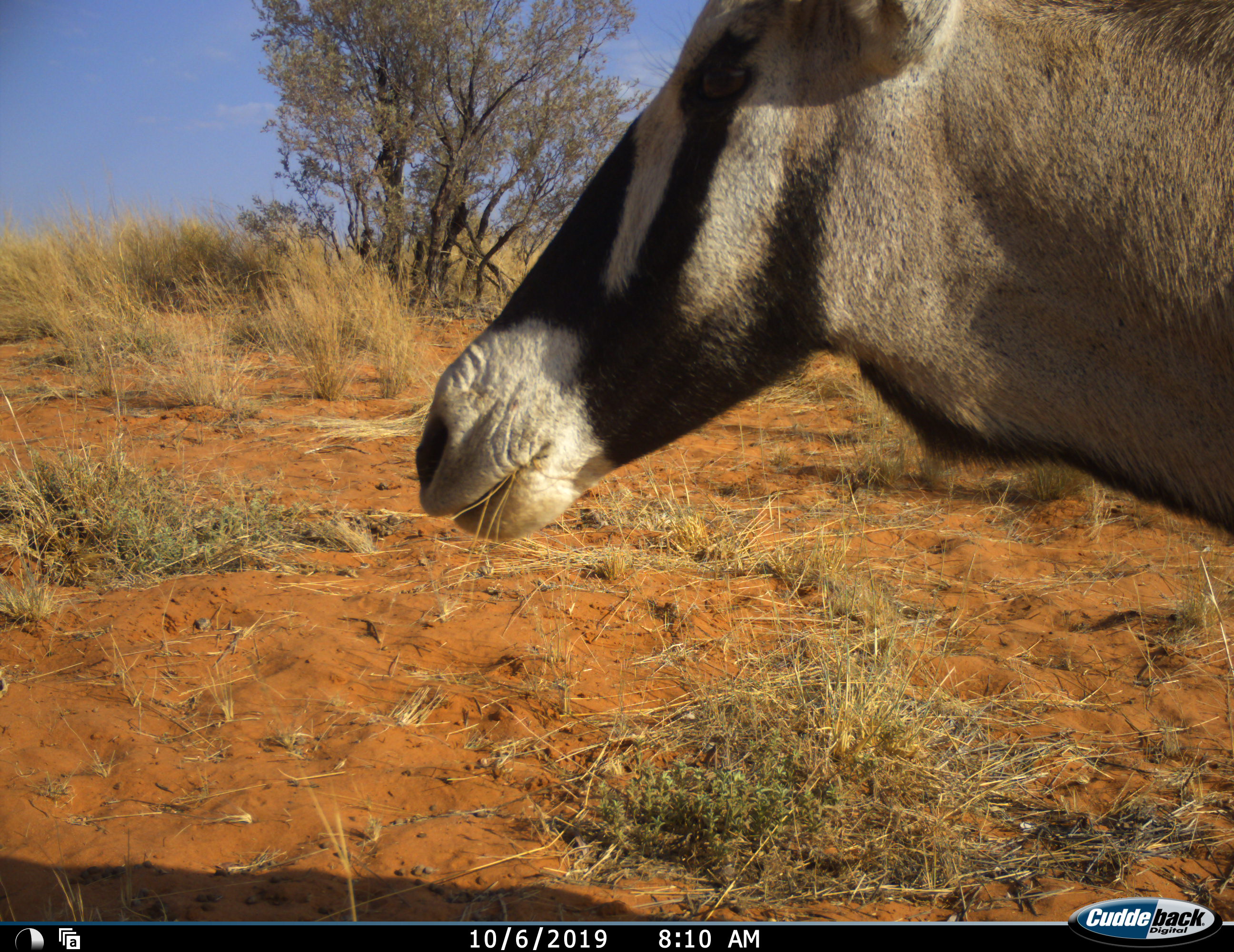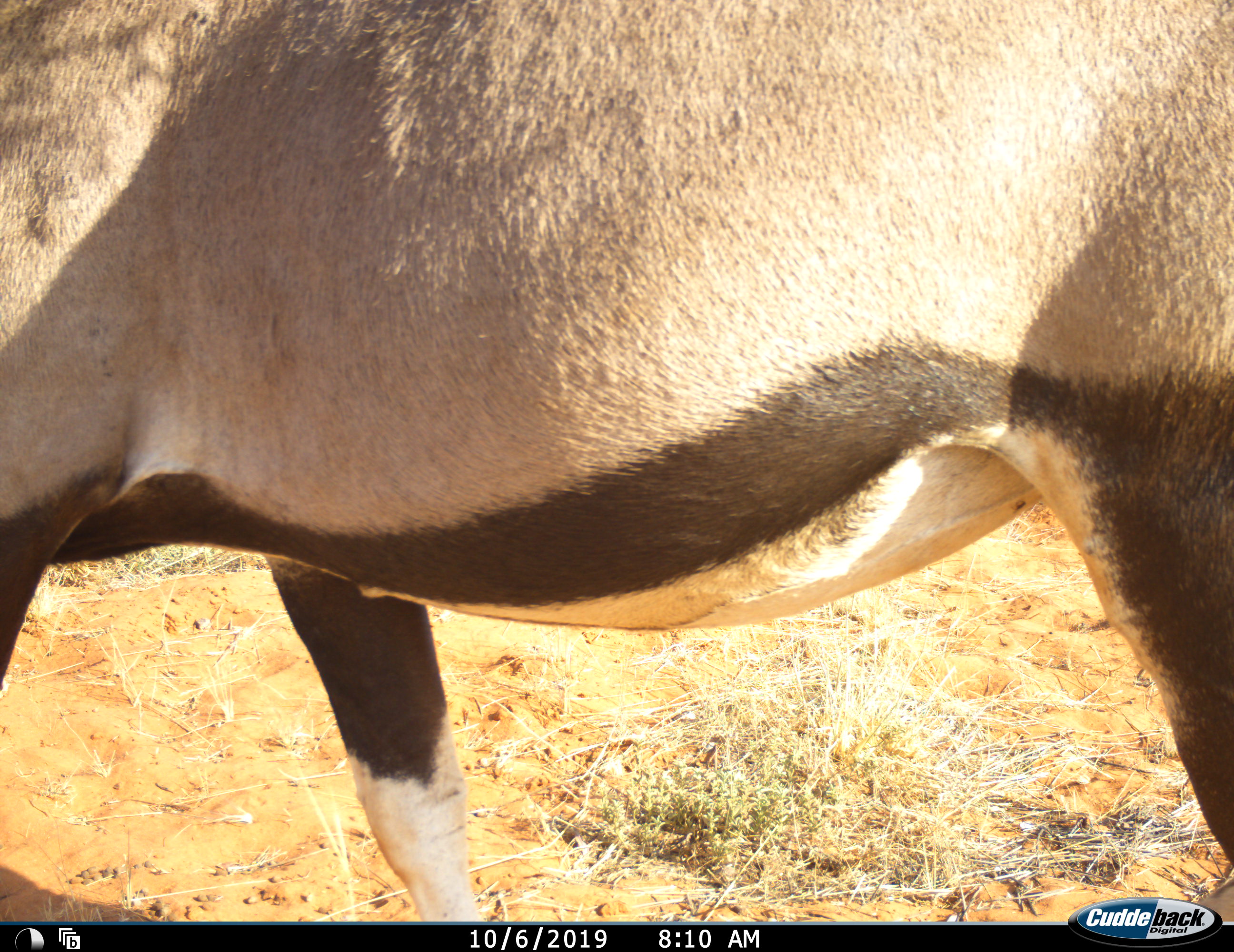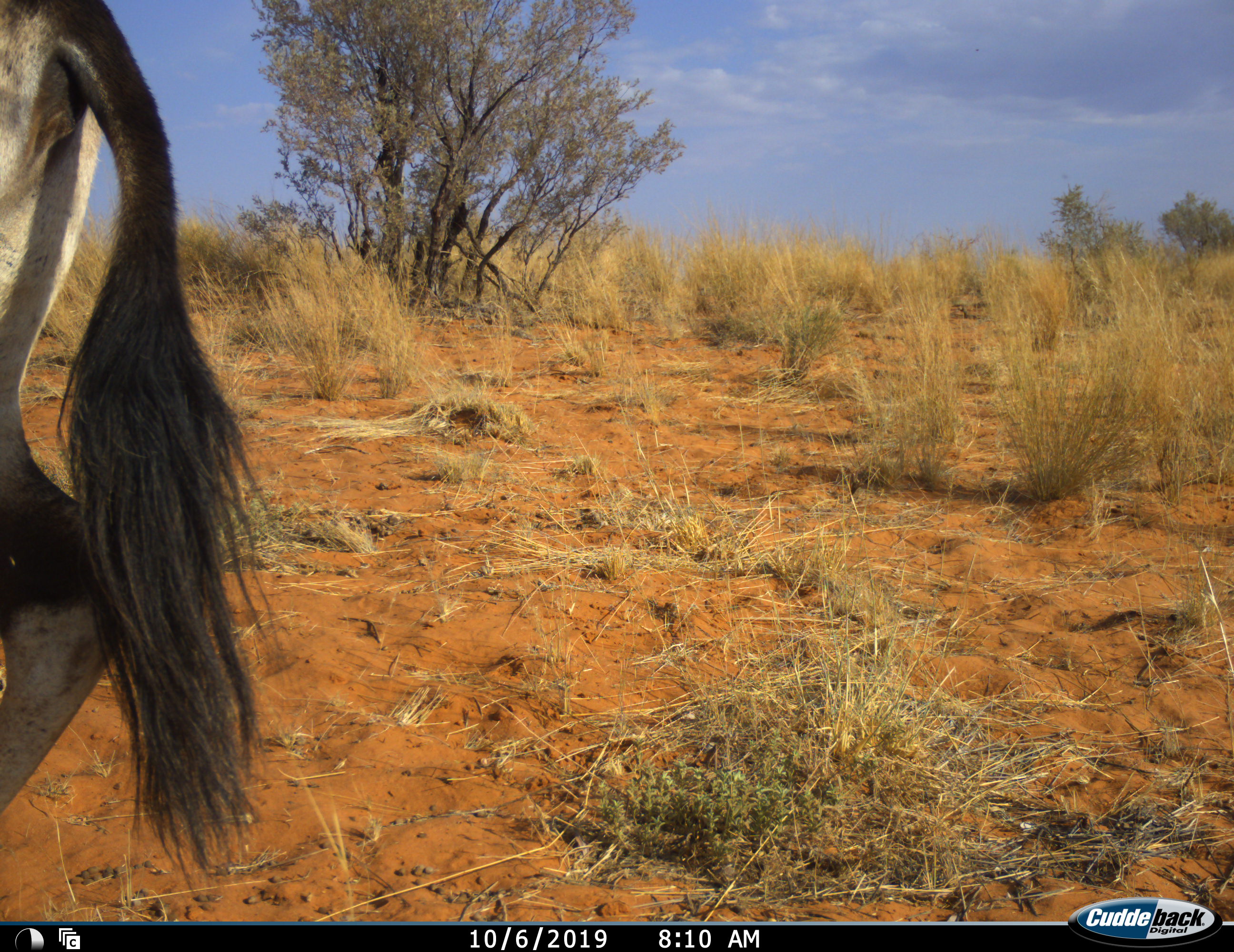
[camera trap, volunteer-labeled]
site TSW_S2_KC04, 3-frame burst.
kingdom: Animalia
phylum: Chordata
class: Mammalia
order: Artiodactyla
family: Bovidae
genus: Oryx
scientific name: Oryx gazella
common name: gemsbok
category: oryx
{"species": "oryx (gemsbok) (Oryx gazella)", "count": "1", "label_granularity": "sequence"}